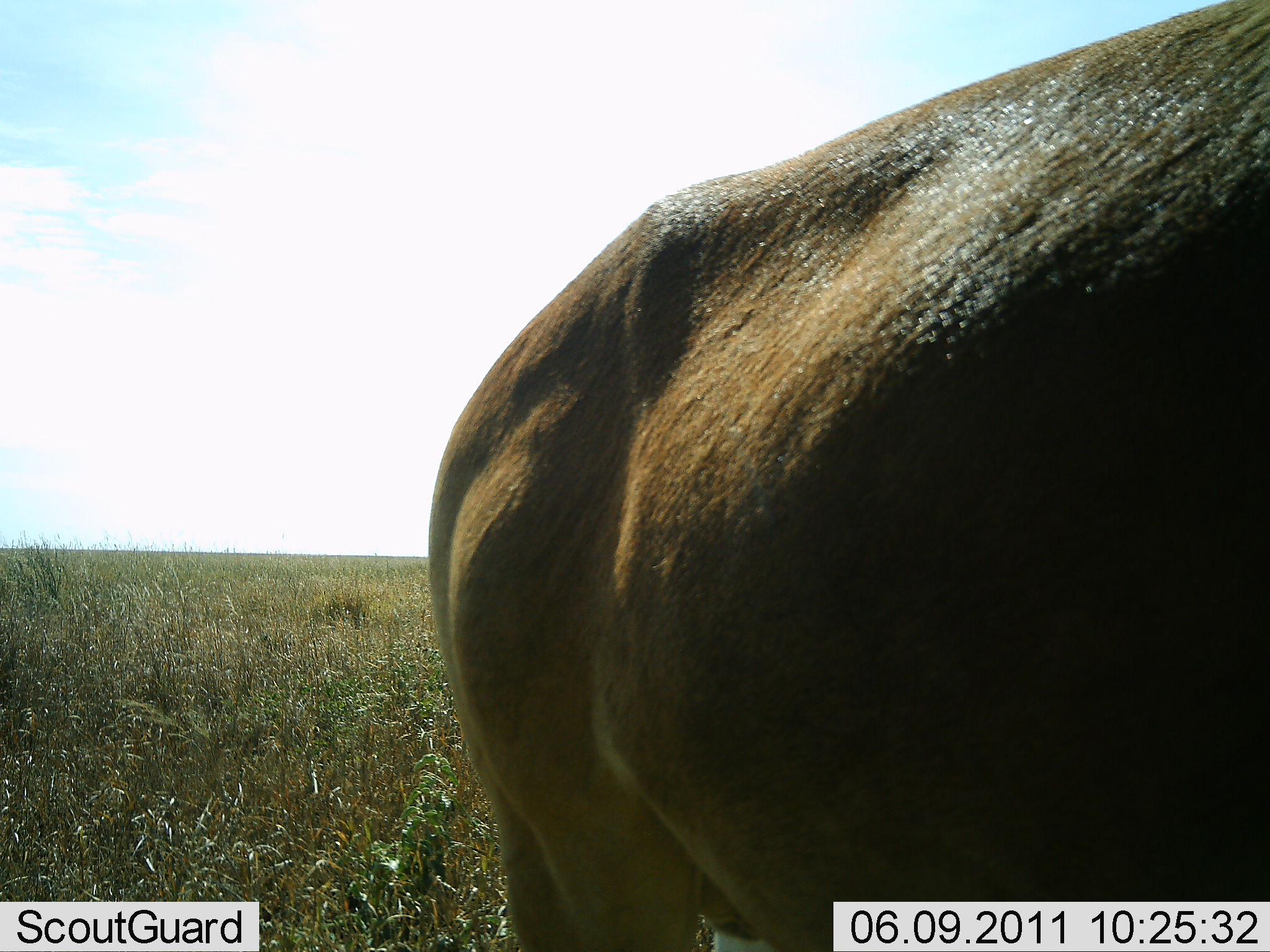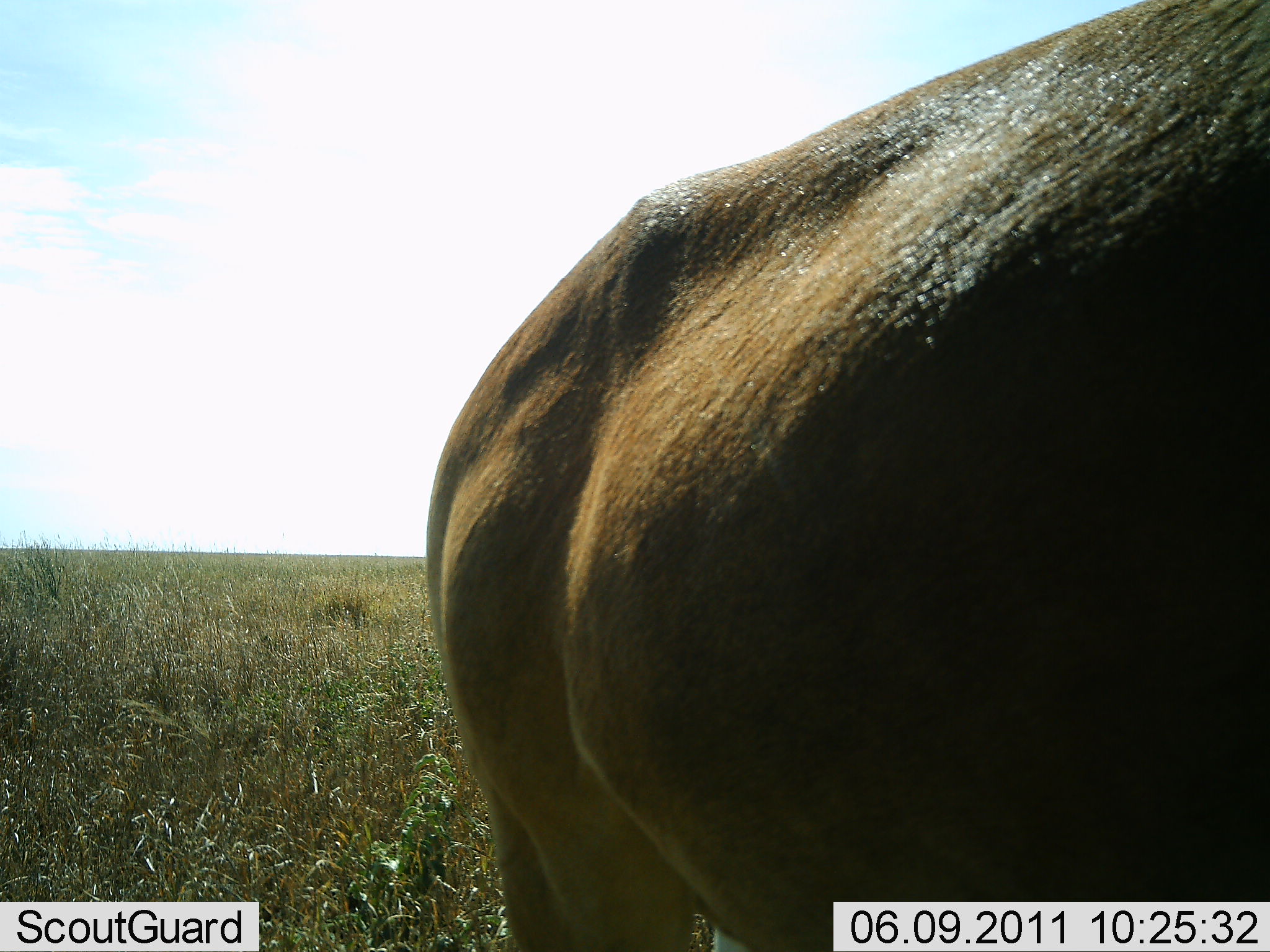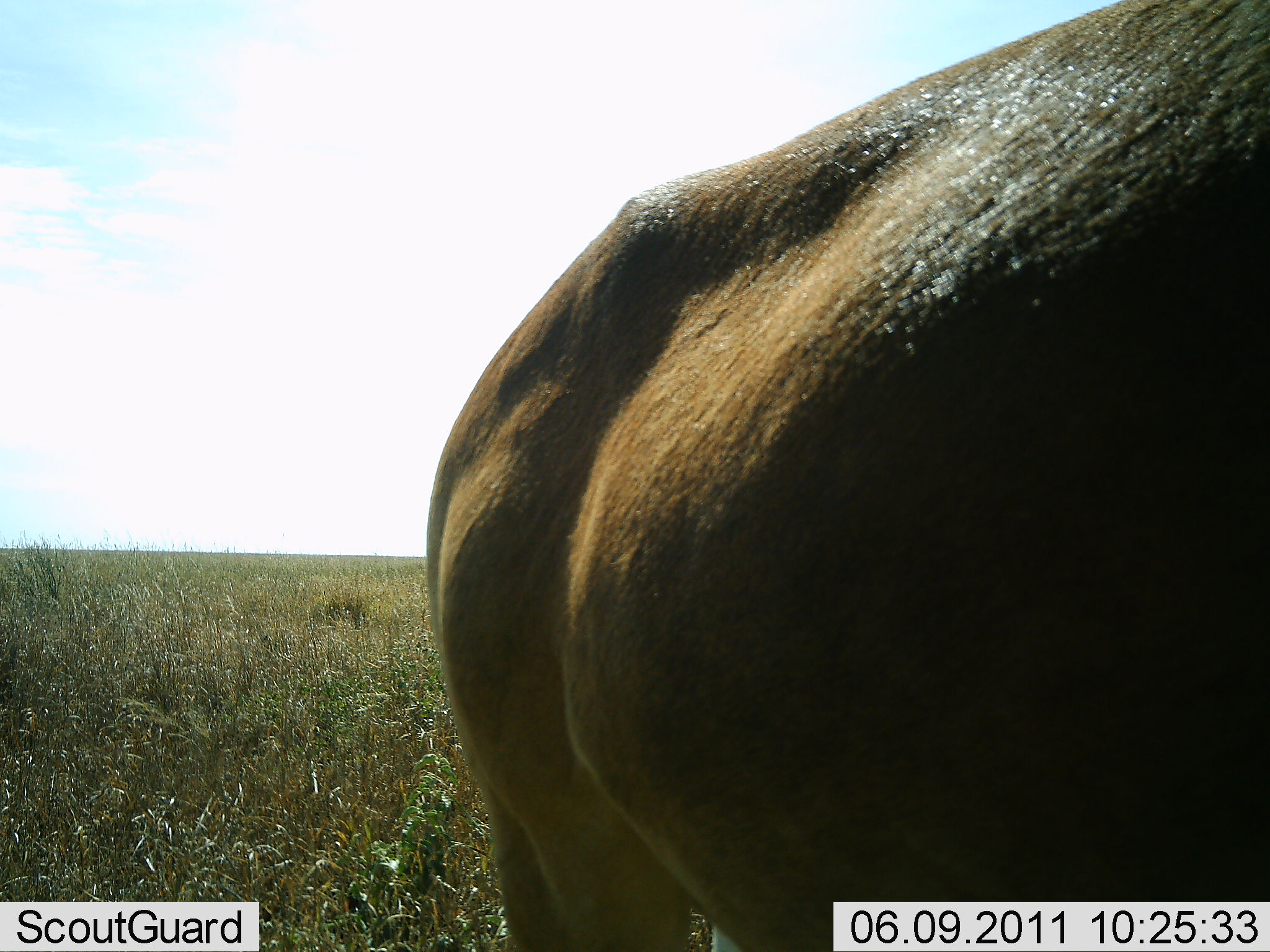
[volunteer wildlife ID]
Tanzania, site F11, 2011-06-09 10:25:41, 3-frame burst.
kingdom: Animalia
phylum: Chordata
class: Mammalia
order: Artiodactyla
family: Bovidae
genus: Connochaetes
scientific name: Connochaetes taurinus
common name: blue wildebeest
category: wildebeest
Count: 1.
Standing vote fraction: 100%.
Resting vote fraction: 0%.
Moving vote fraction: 0%.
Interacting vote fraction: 0%.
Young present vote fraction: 0%.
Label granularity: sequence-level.